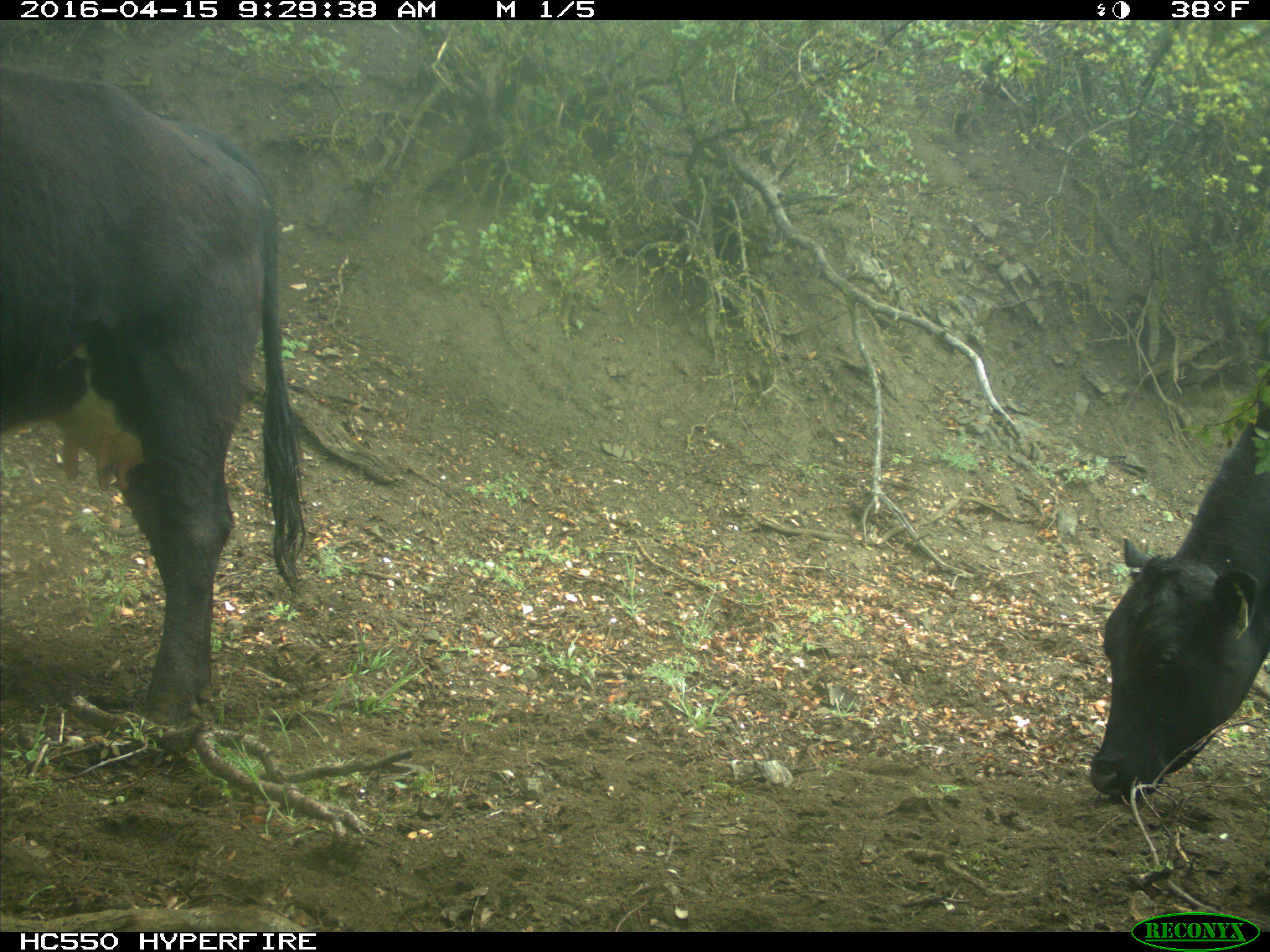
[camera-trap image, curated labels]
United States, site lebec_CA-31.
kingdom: Animalia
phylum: Chordata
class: Mammalia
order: Artiodactyla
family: Bovidae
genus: Bos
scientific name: Bos taurus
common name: domestic cow